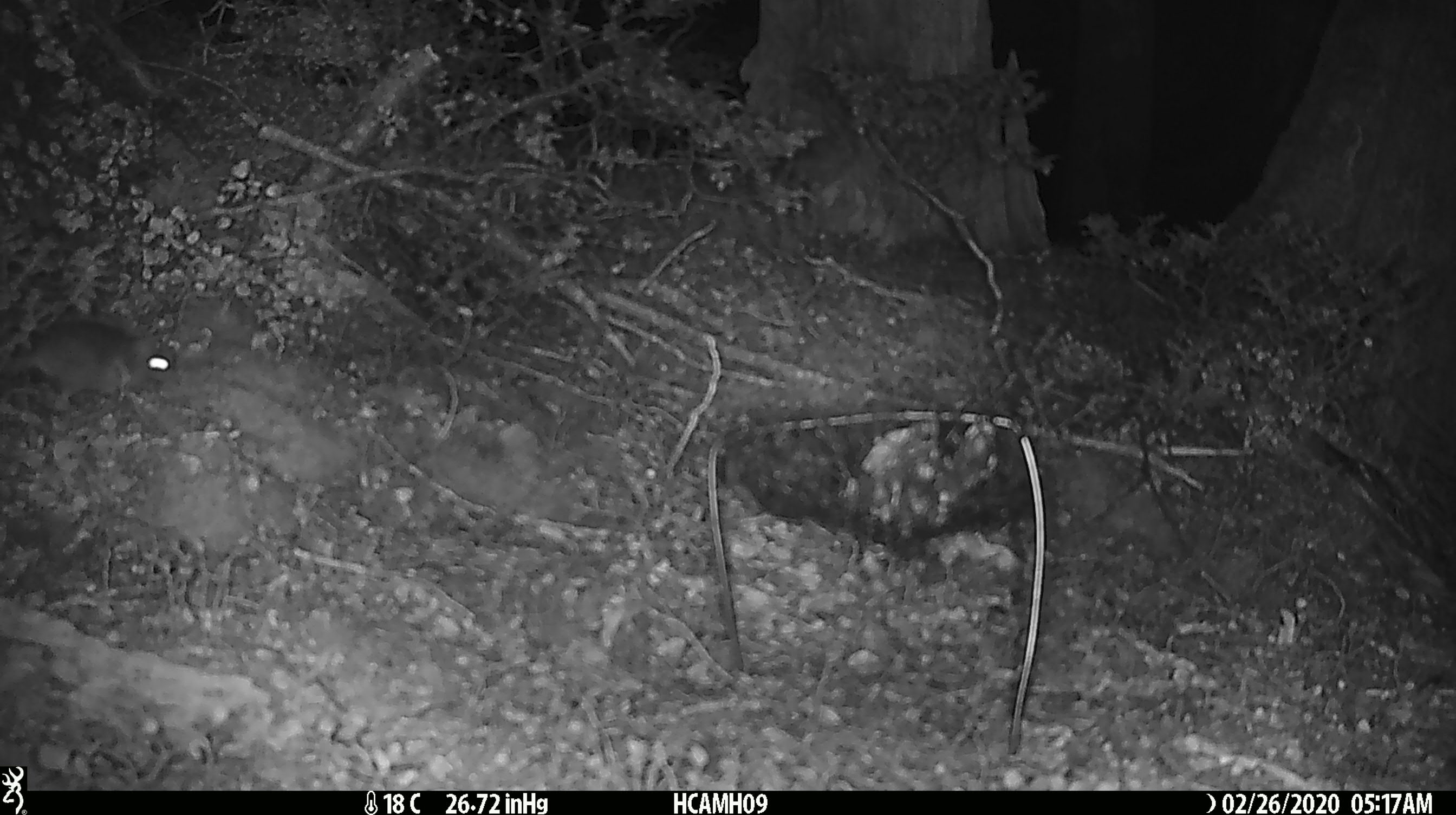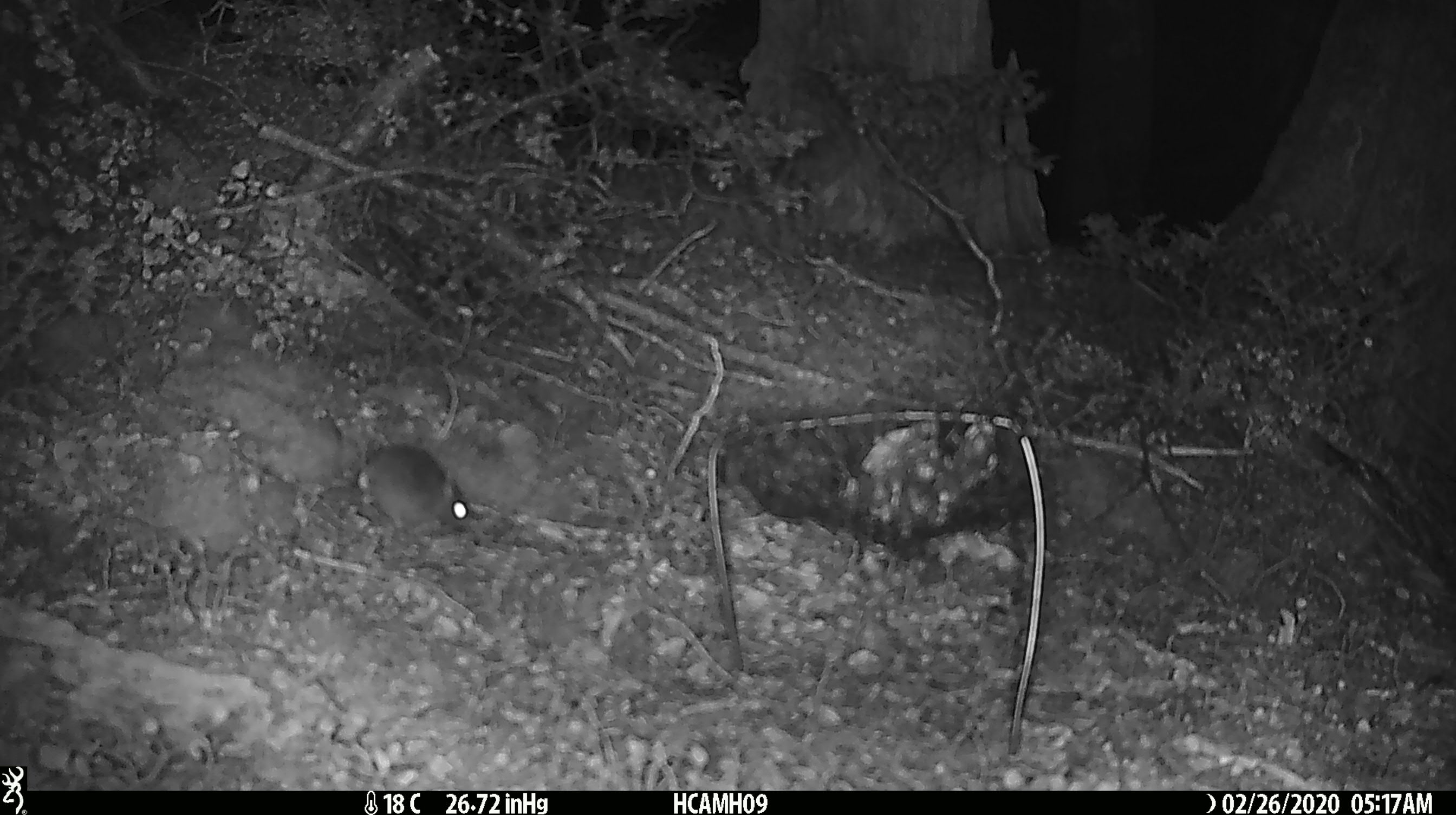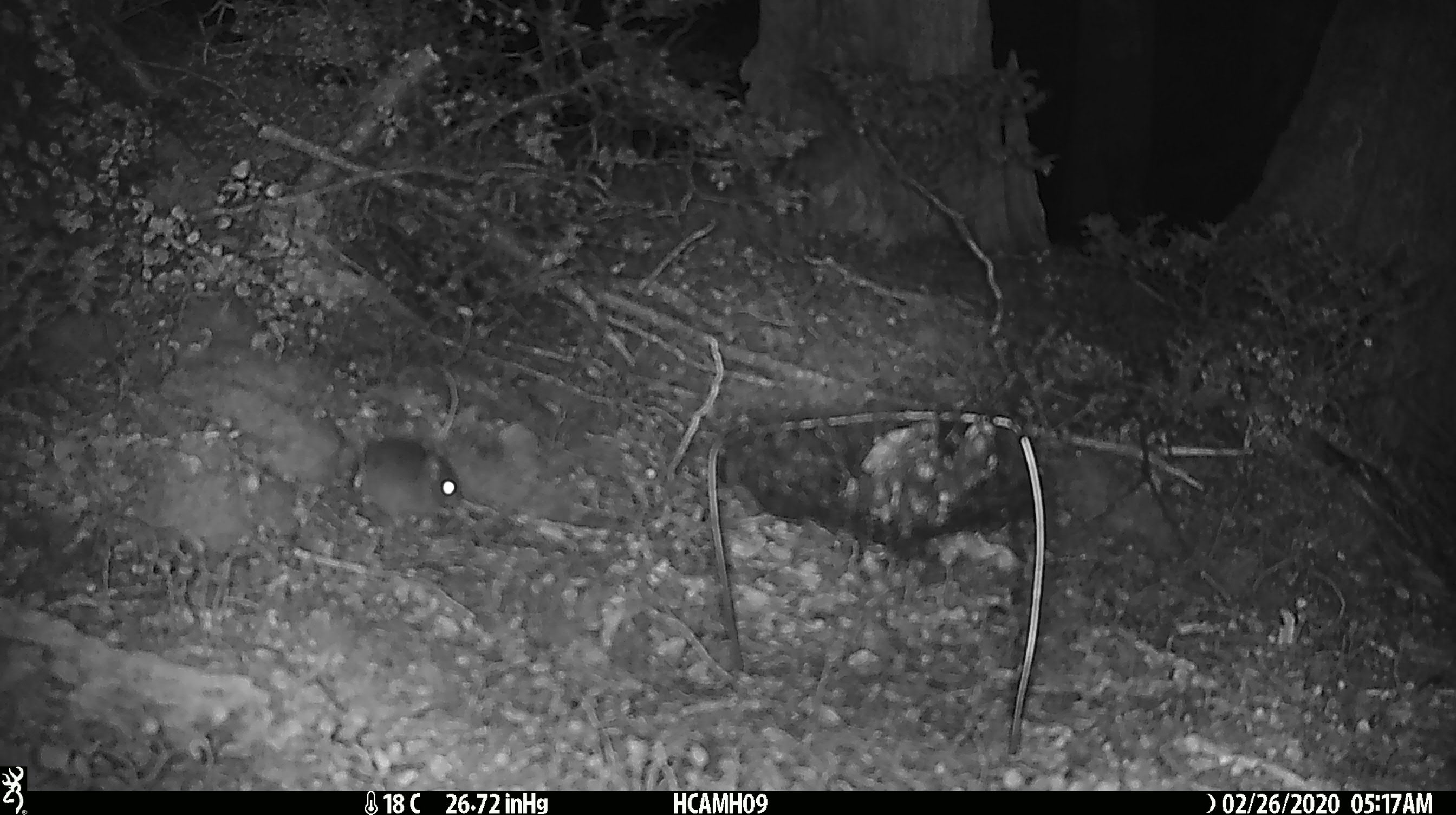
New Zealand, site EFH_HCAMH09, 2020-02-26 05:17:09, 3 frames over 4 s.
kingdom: Animalia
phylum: Chordata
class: Mammalia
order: Rodentia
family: Muridae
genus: Mus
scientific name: Mus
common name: mouse